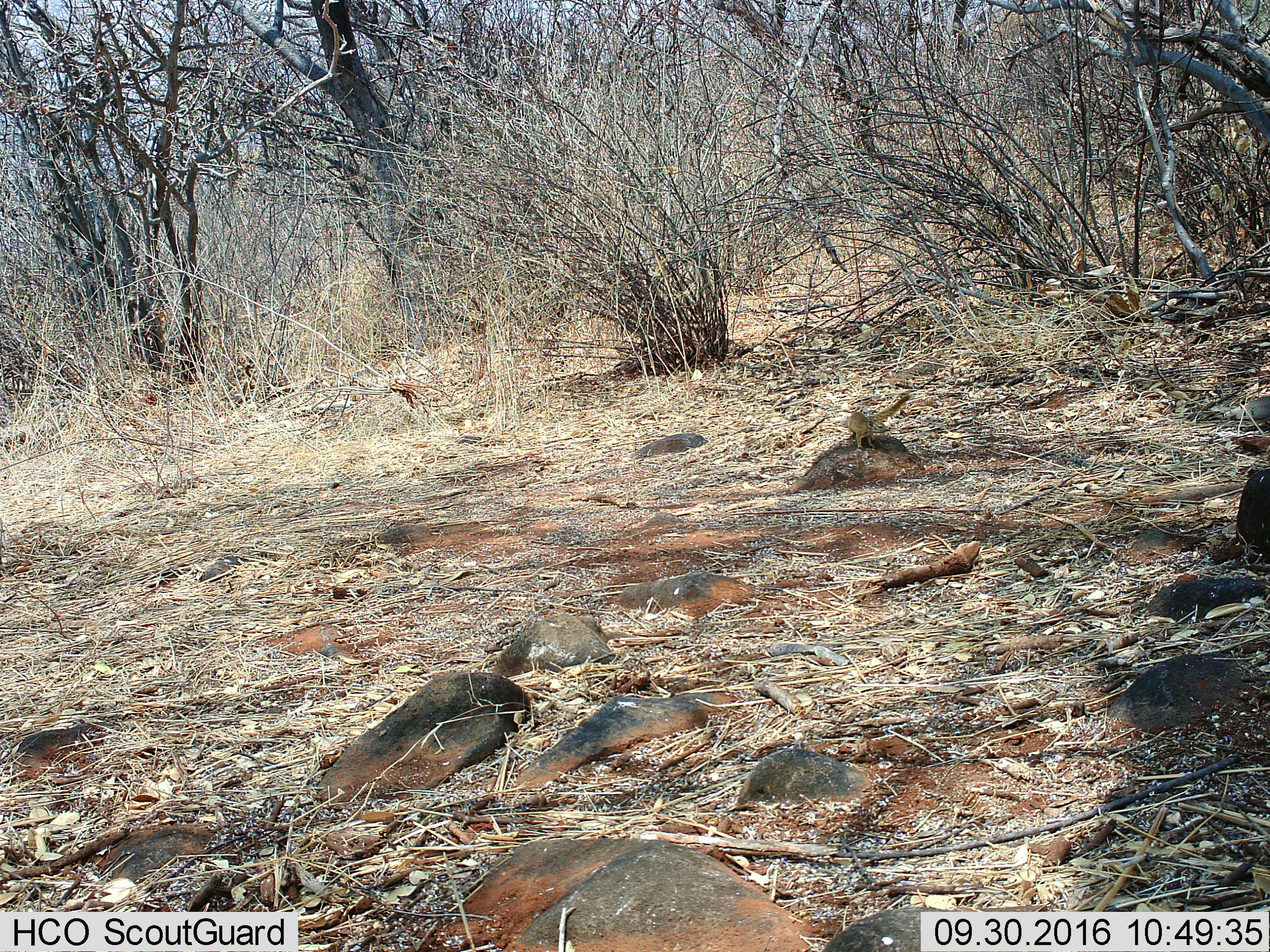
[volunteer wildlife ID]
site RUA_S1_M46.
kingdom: Animalia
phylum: Chordata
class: Mammalia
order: Rodentia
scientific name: Rodentia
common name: rodent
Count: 1.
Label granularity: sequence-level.